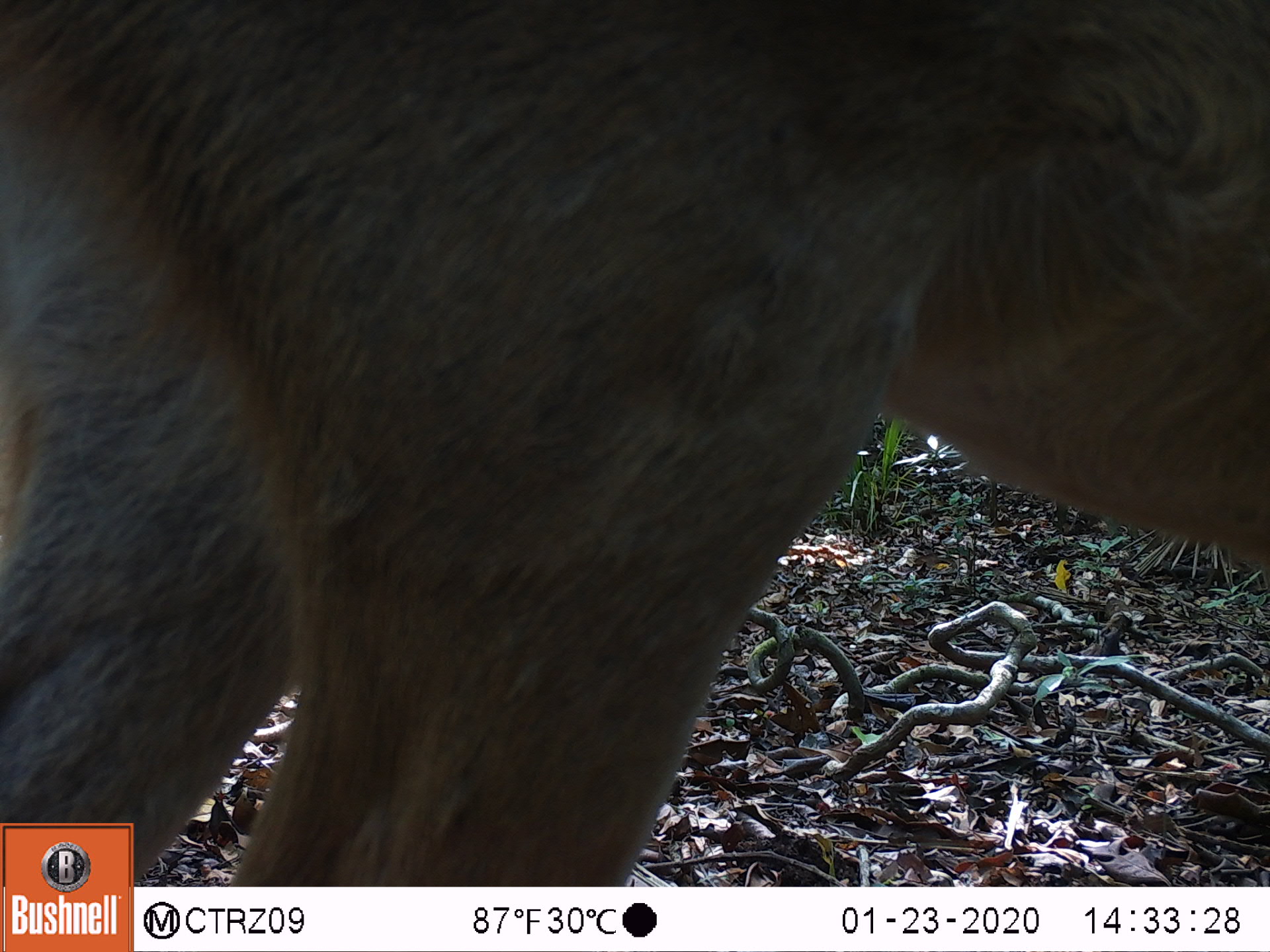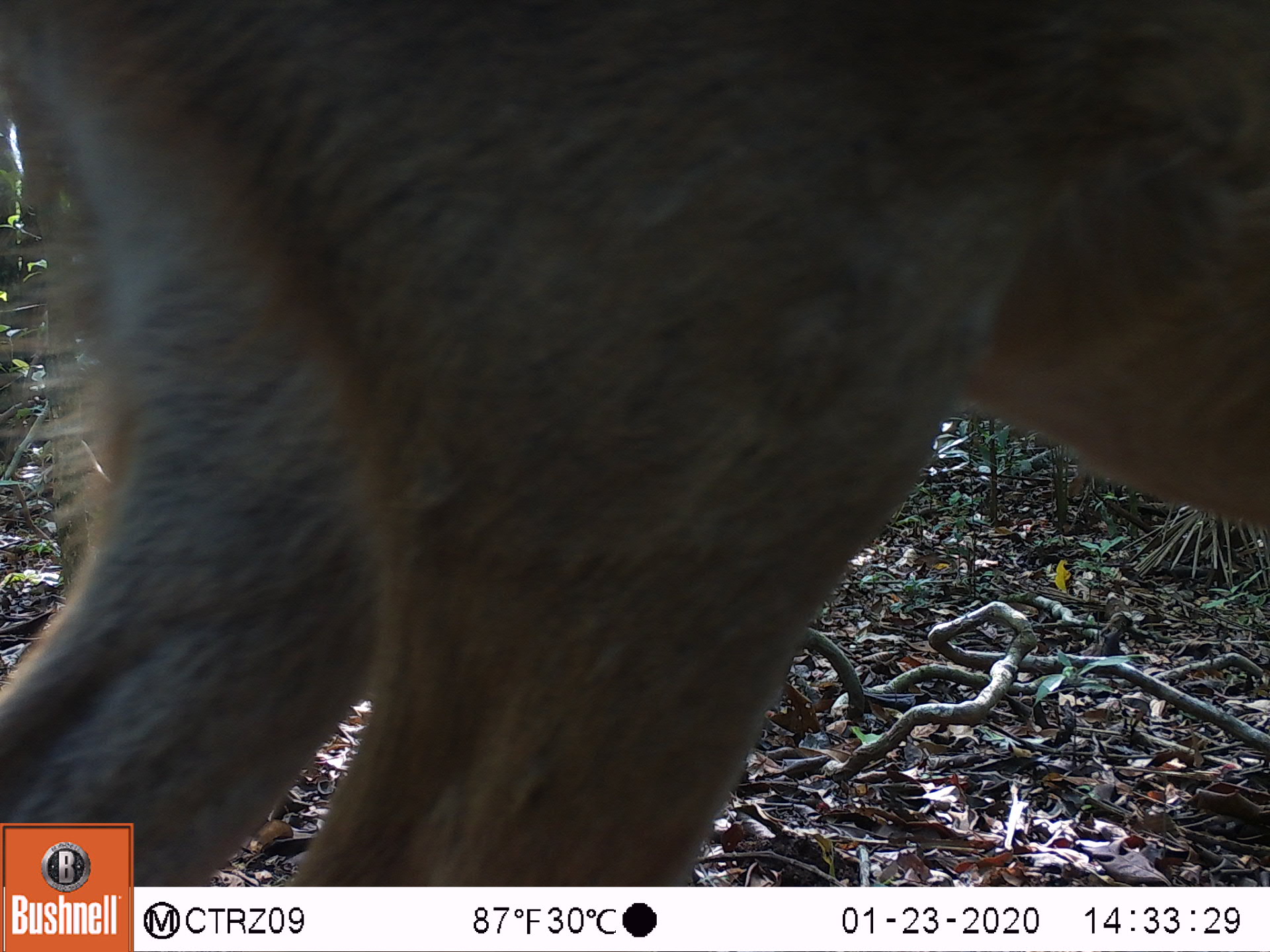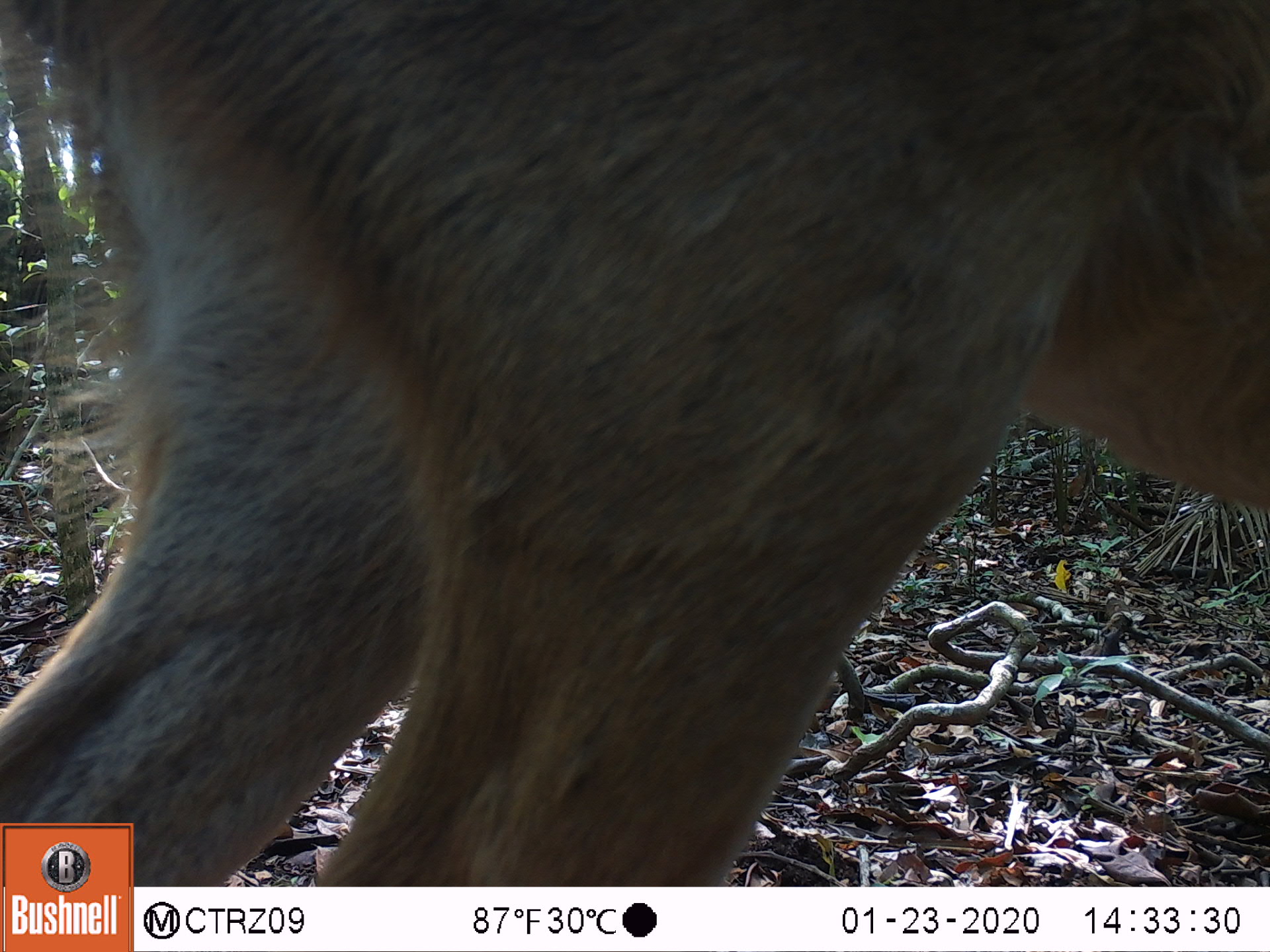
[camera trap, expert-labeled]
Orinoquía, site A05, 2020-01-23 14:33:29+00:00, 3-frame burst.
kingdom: Animalia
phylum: Chordata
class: Mammalia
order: Artiodactyla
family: Cervidae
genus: Odocoileus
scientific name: Odocoileus virginianus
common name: white-tailed deer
White-tailed deer (Odocoileus virginianus).